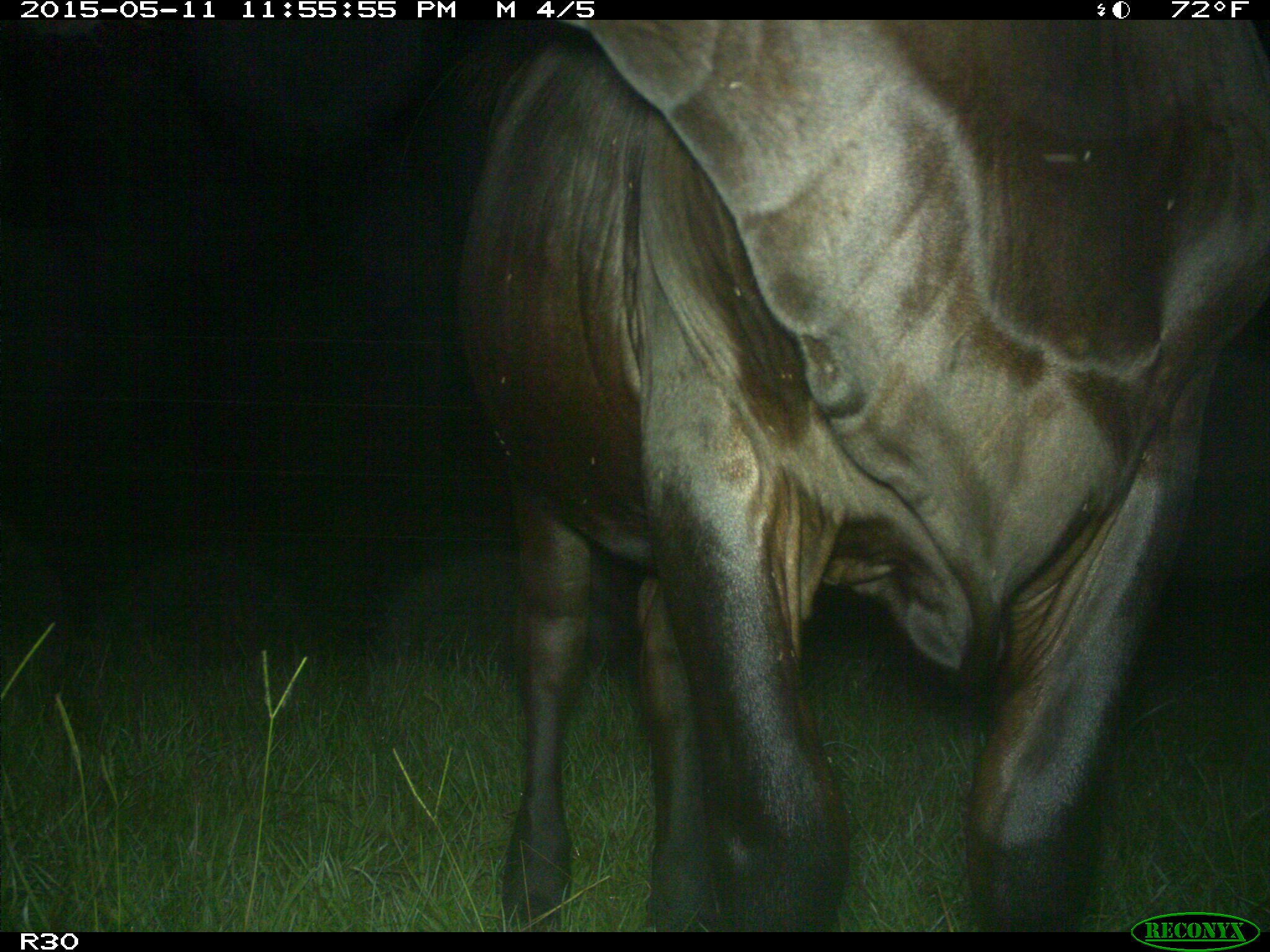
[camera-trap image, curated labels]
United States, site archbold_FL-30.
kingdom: Animalia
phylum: Chordata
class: Mammalia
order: Artiodactyla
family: Bovidae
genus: Bos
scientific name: Bos taurus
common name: domestic cow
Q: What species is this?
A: Bos taurus (domestic cow).